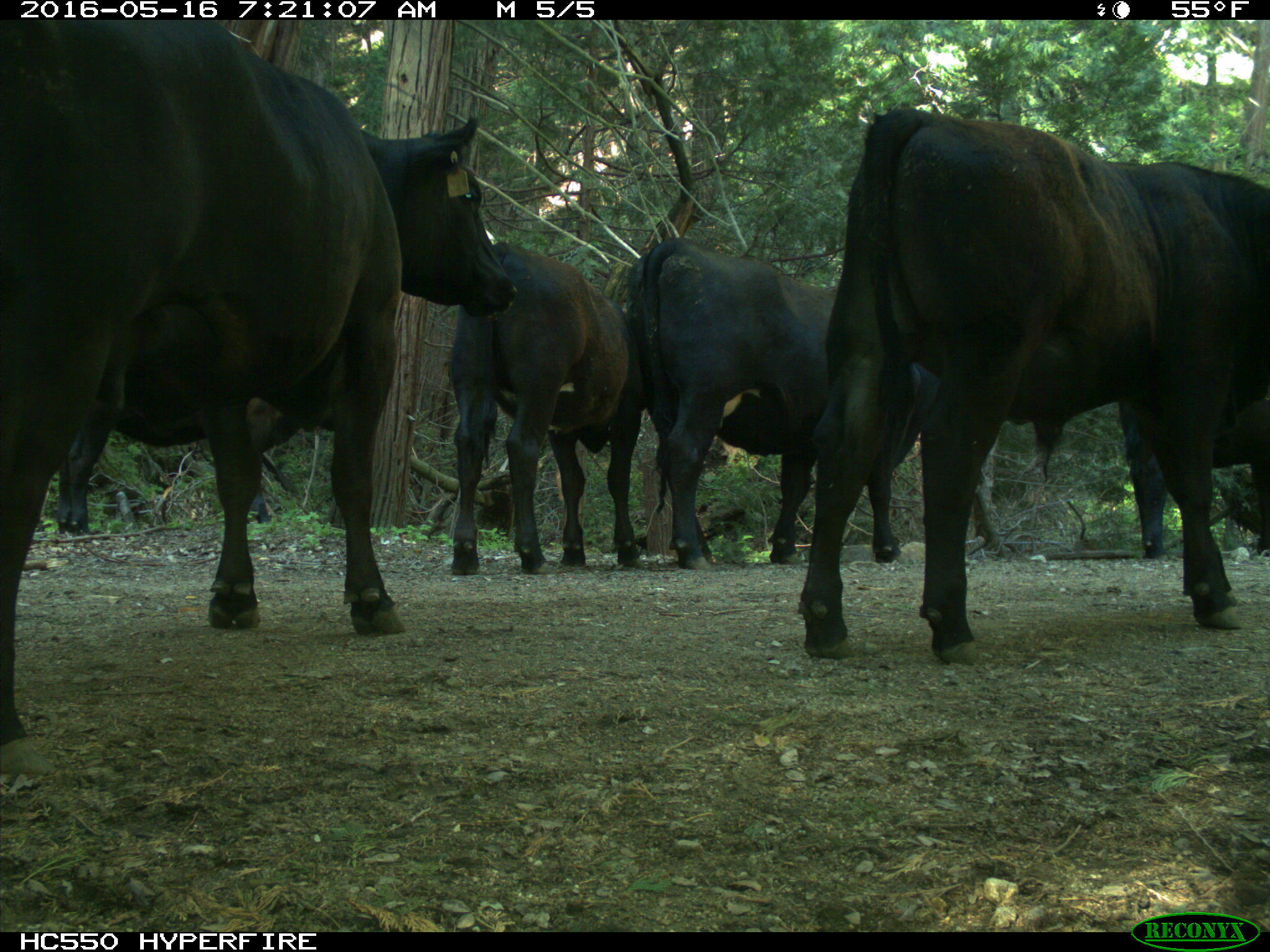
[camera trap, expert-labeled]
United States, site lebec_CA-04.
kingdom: Animalia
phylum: Chordata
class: Mammalia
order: Artiodactyla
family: Bovidae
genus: Bos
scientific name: Bos taurus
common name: domestic cow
Bos taurus (domestic cow).